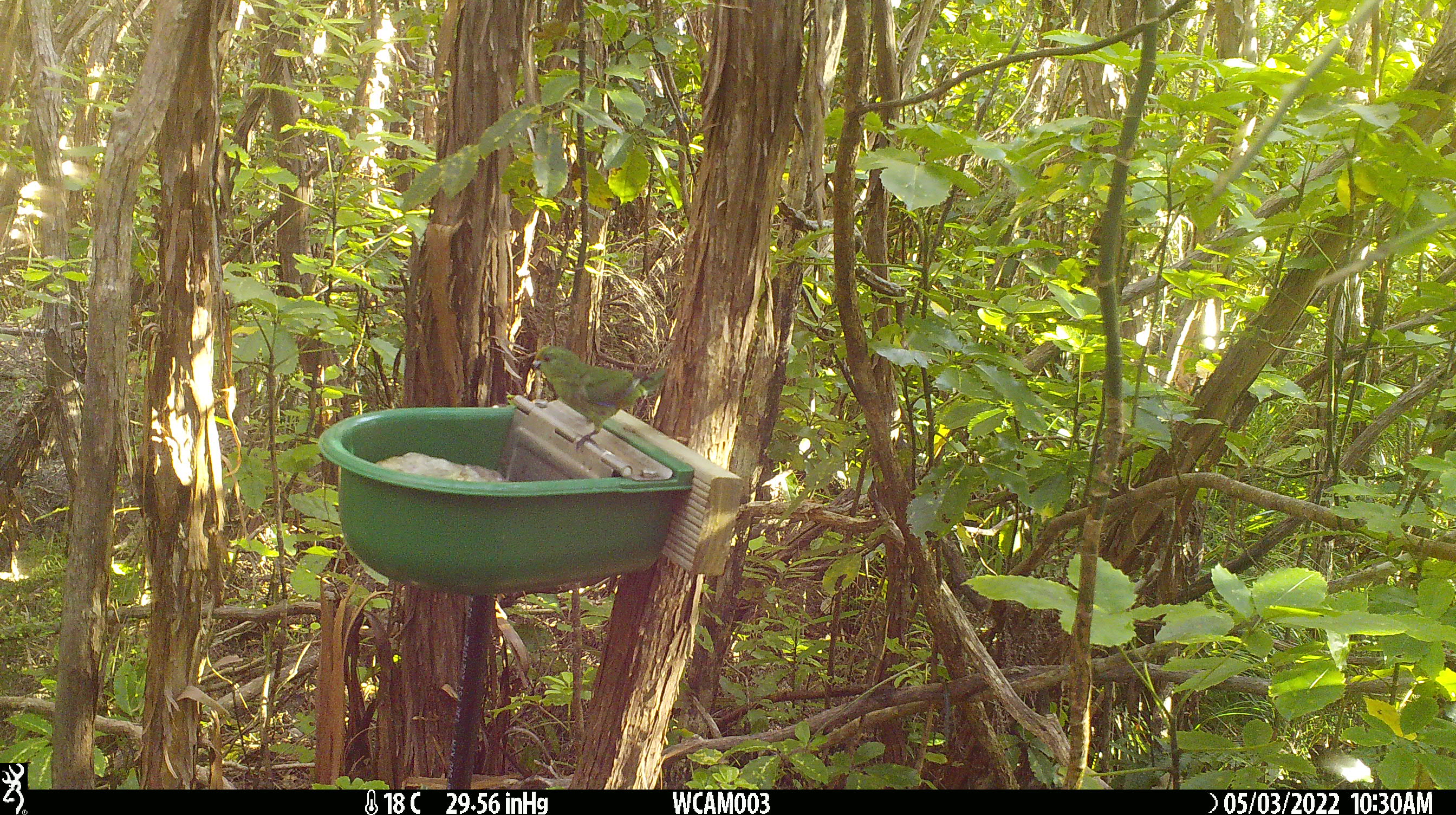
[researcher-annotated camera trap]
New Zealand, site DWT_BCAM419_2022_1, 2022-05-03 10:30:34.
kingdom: Animalia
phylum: Chordata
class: Aves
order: Psittaciformes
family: Psittaculidae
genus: Cyanoramphus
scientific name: Cyanoramphus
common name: parakeet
Parakeet (Cyanoramphus).